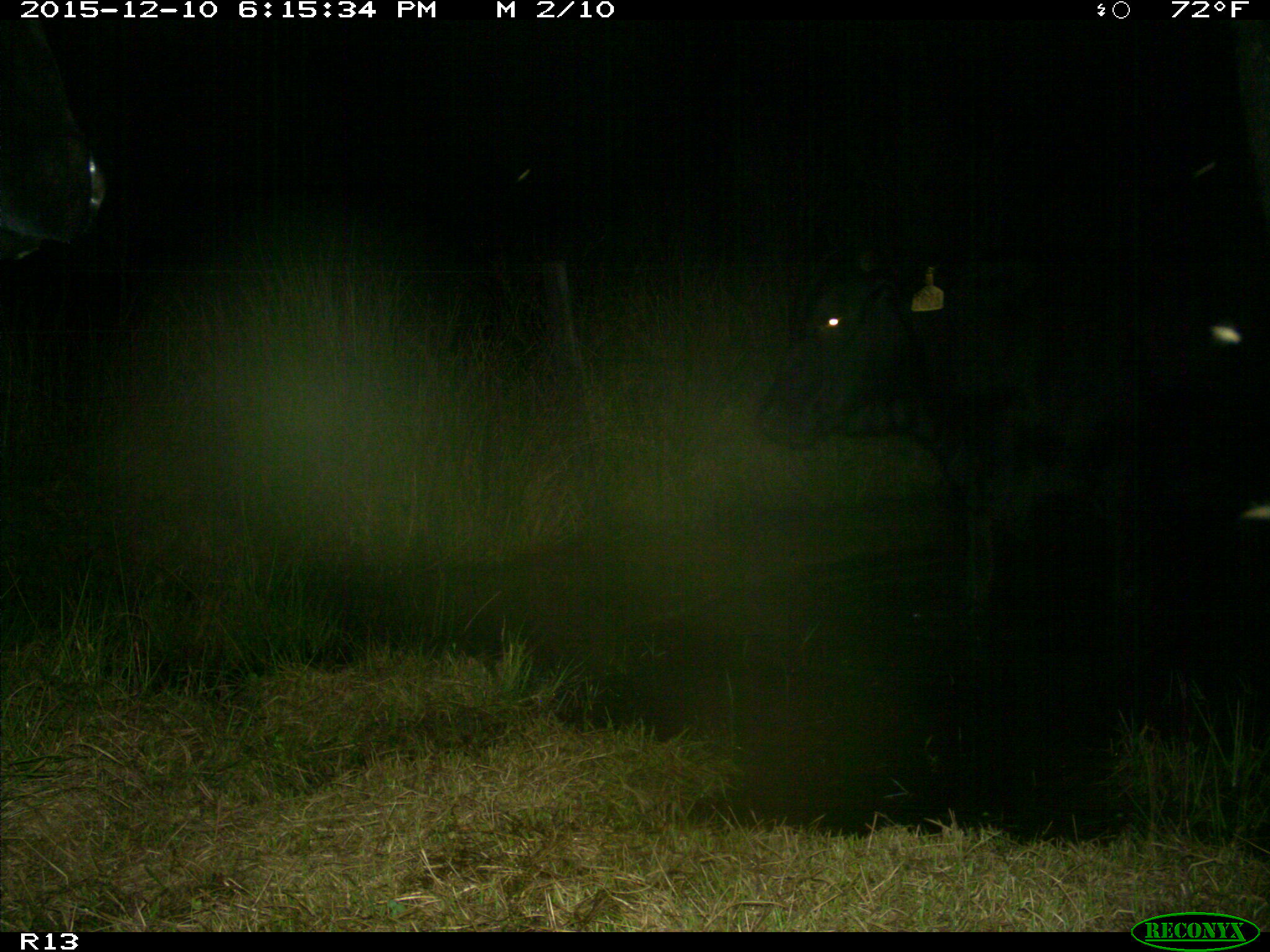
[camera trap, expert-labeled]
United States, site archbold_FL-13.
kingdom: Animalia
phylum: Chordata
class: Mammalia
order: Artiodactyla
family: Bovidae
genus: Bos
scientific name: Bos taurus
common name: domestic cow